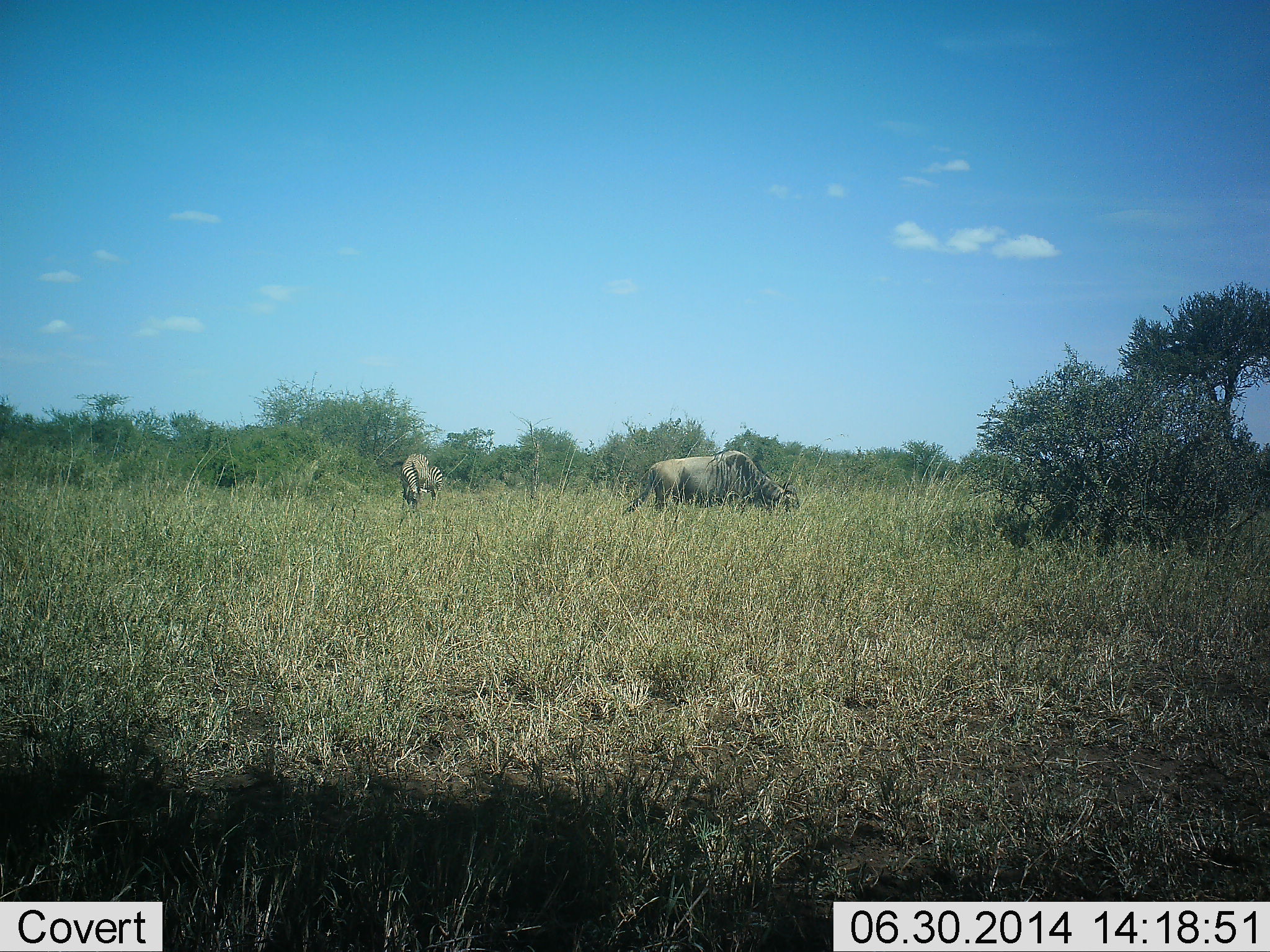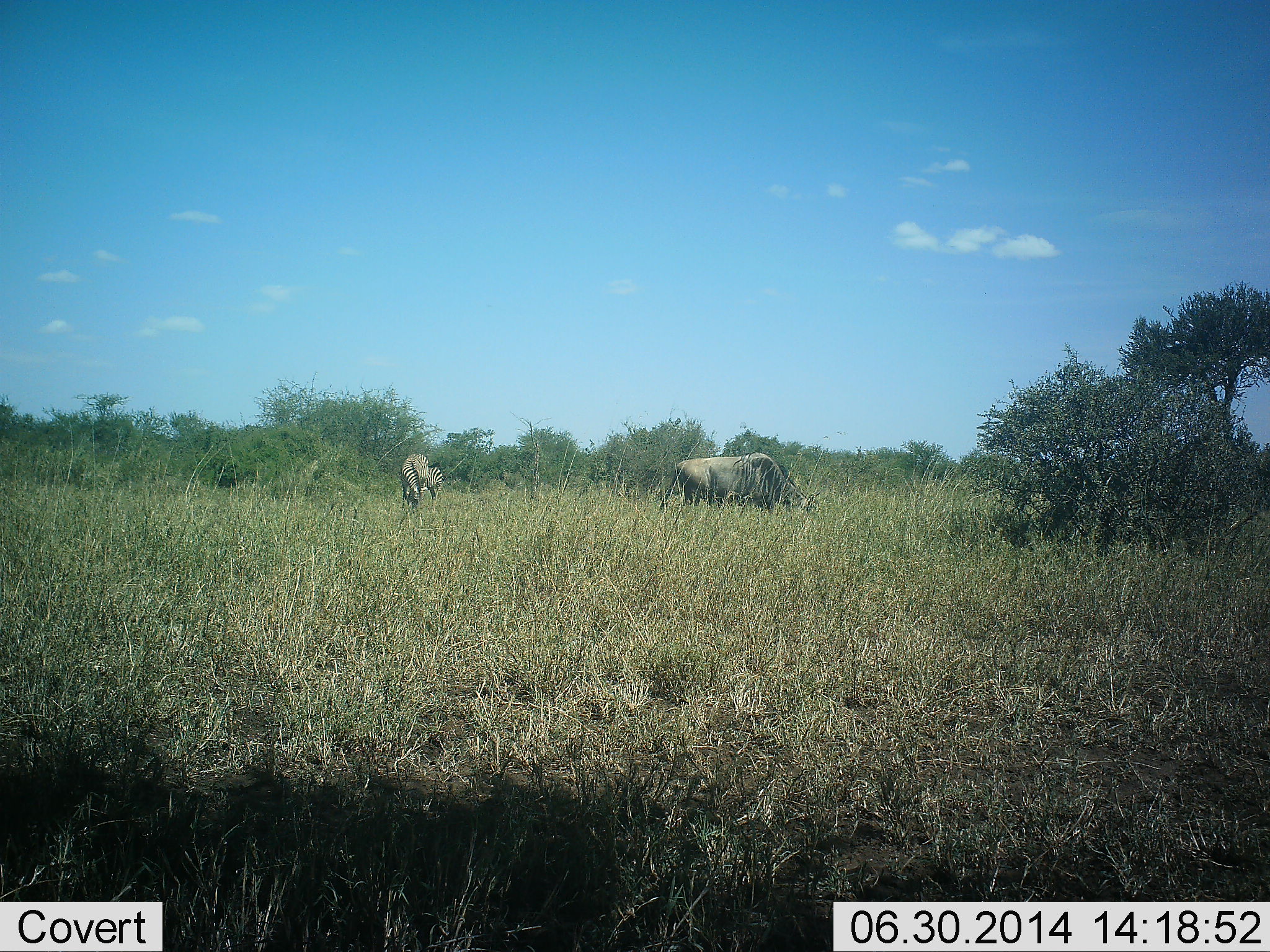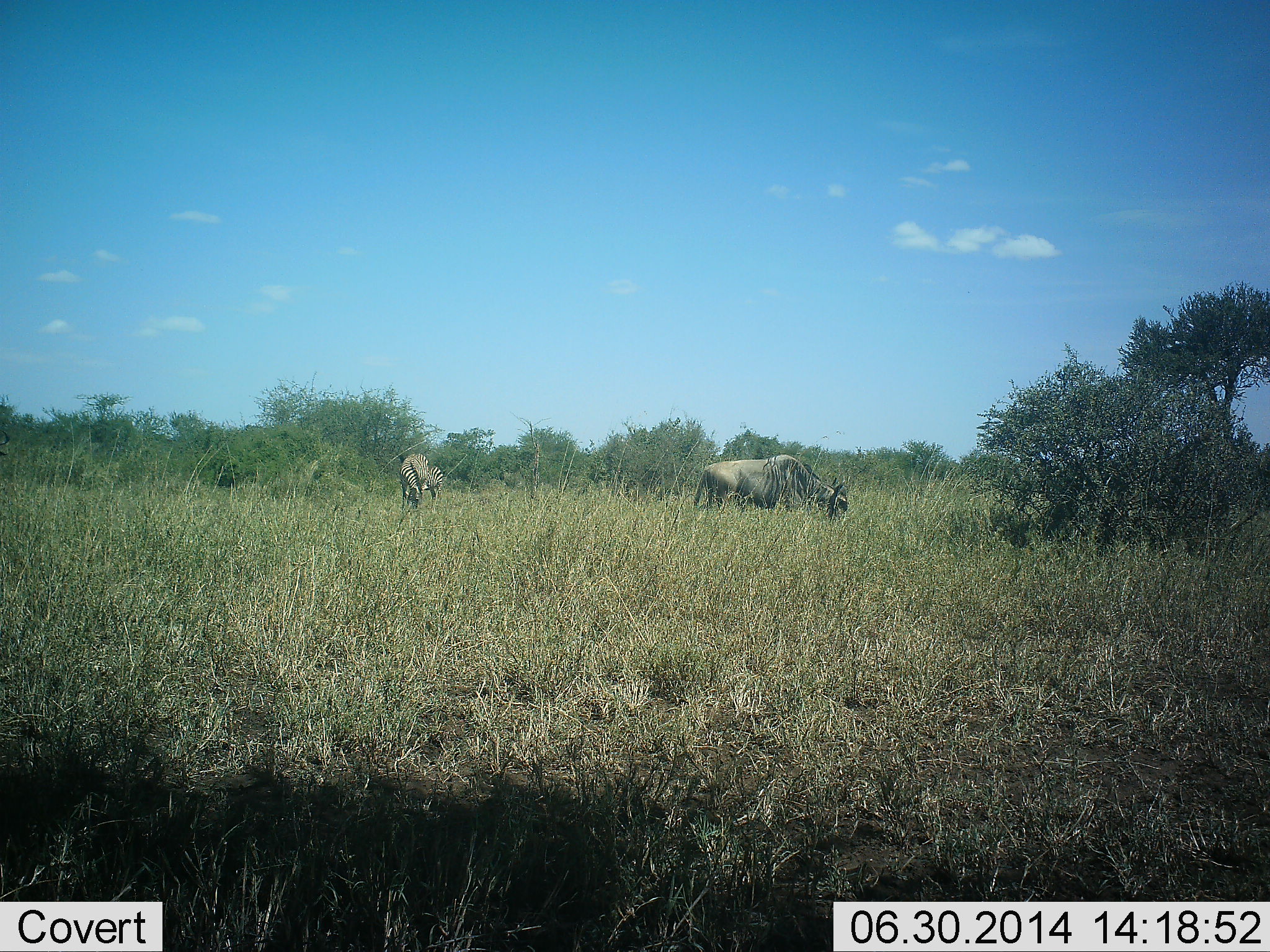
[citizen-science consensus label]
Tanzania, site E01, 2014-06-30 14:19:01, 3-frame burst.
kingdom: Animalia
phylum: Chordata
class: Mammalia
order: Artiodactyla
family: Bovidae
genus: Connochaetes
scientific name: Connochaetes taurinus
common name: blue wildebeest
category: wildebeest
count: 2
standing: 27%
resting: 7%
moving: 33%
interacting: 0%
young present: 0%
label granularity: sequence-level